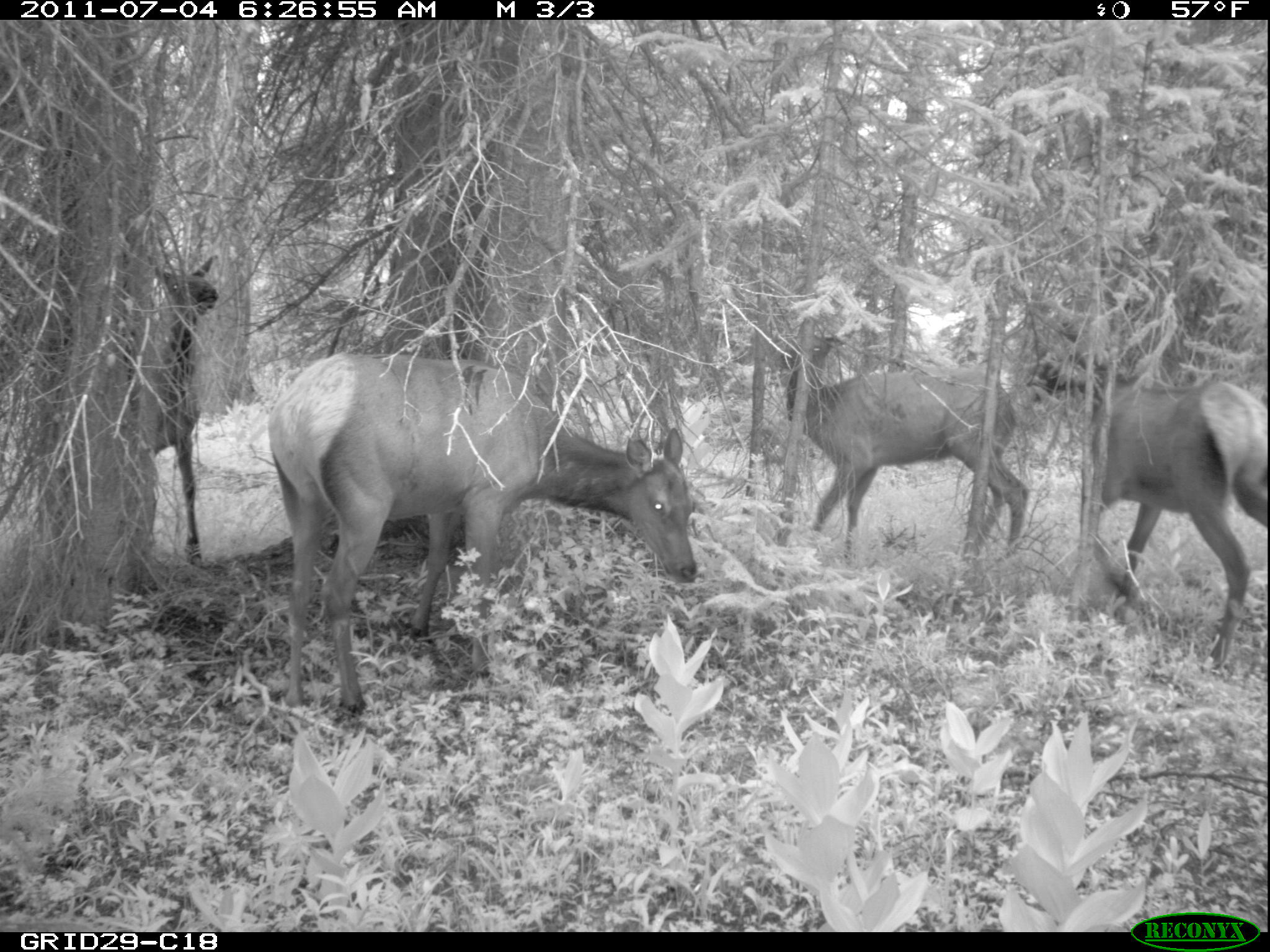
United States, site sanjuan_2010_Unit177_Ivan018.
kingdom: Animalia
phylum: Chordata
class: Mammalia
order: Artiodactyla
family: Cervidae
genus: Cervus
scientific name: Cervus elaphus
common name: red deer